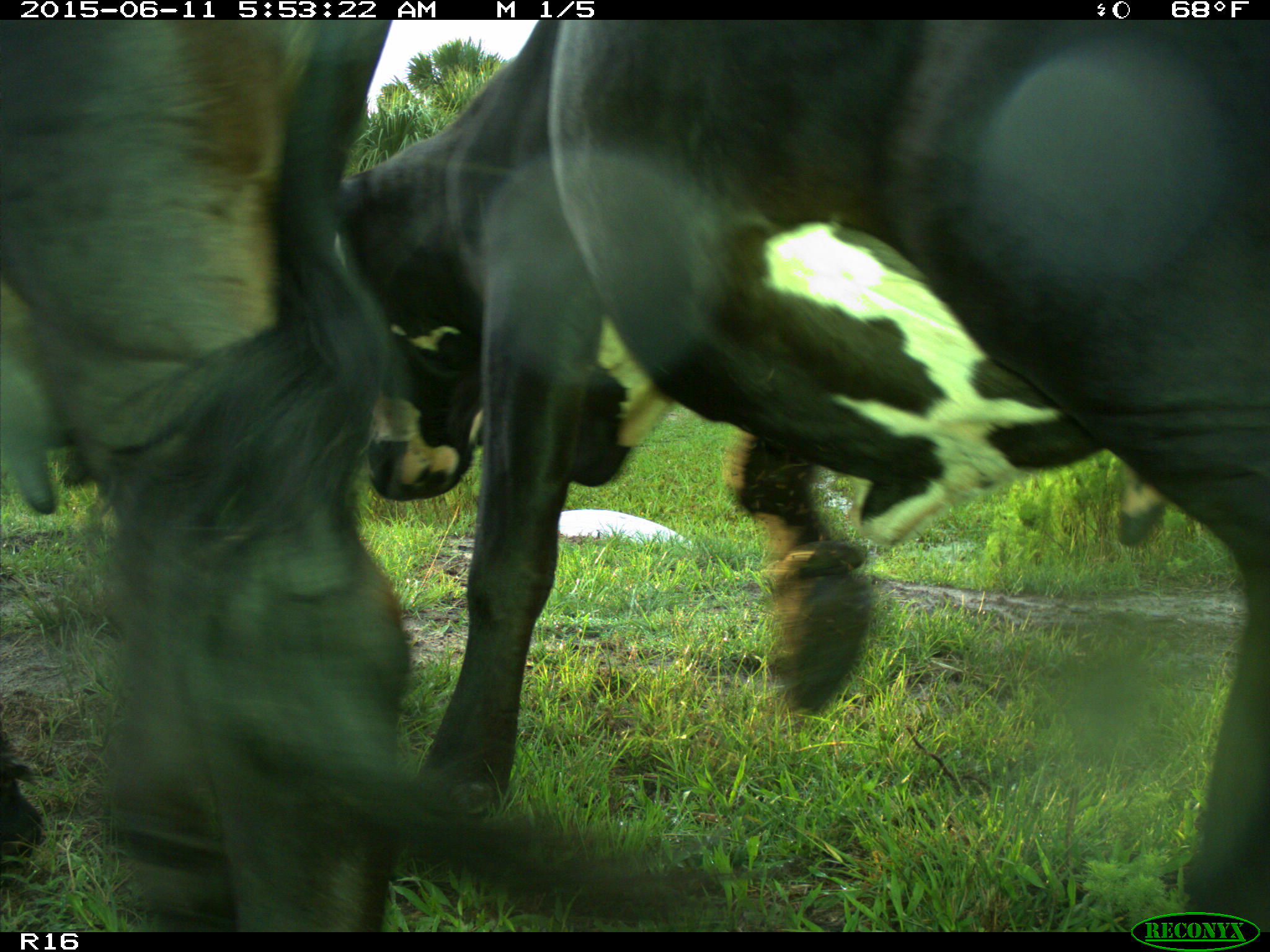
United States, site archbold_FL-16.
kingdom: Animalia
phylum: Chordata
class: Mammalia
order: Artiodactyla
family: Bovidae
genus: Bos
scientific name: Bos taurus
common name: domestic cow